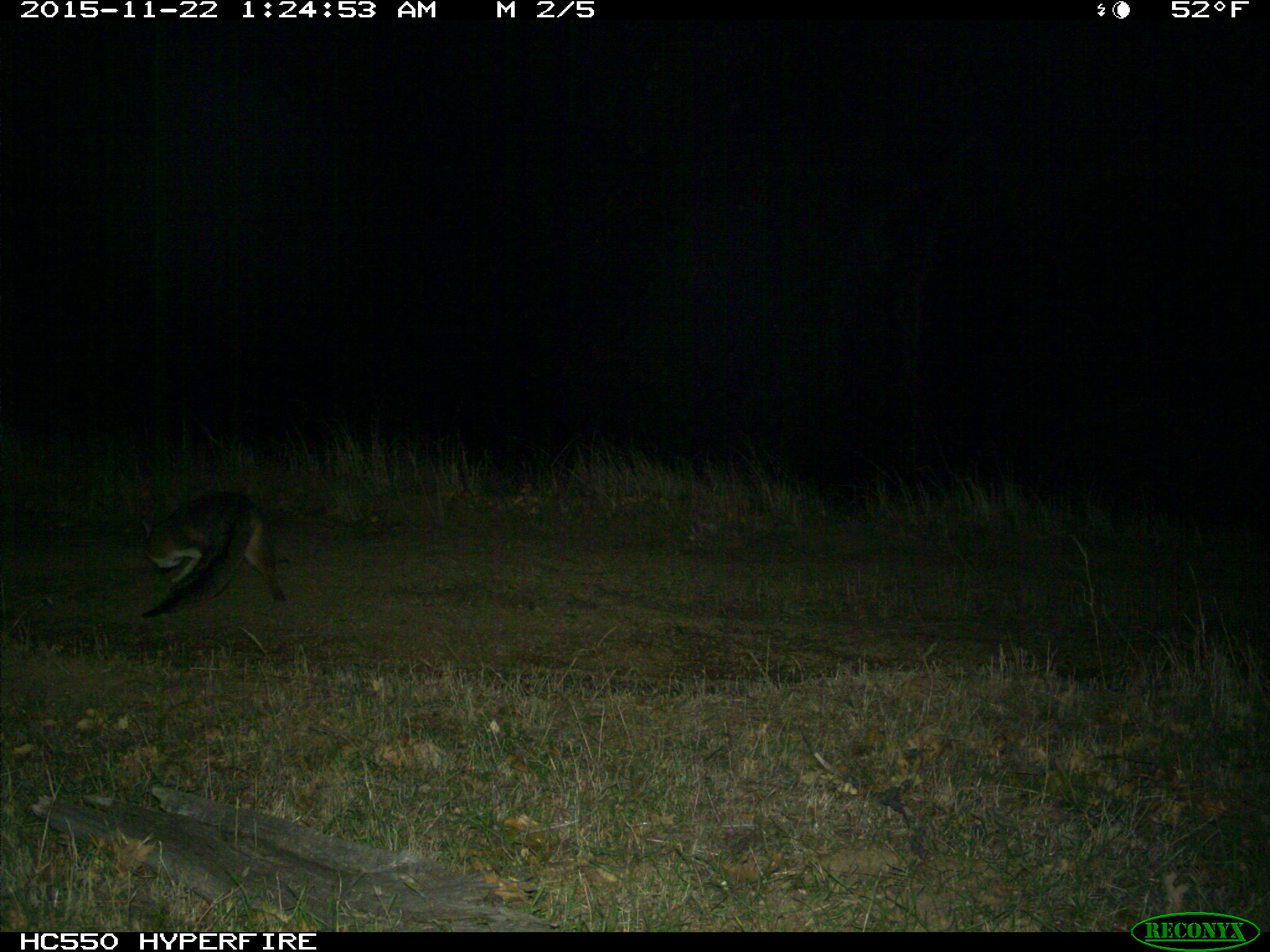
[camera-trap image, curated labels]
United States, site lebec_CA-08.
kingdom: Animalia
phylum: Chordata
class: Mammalia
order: Carnivora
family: Canidae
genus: Urocyon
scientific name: Urocyon cinereoargenteus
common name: gray fox